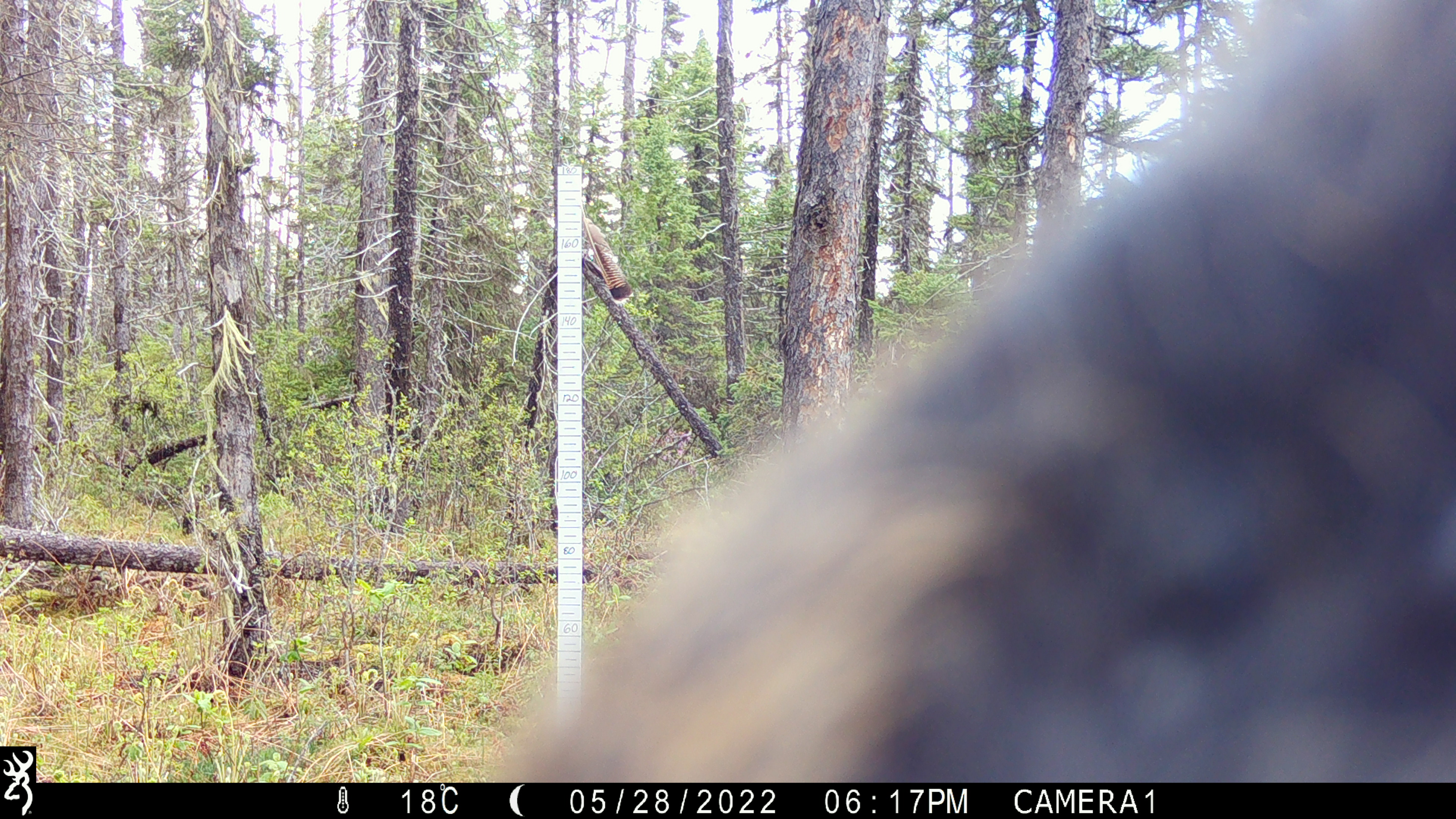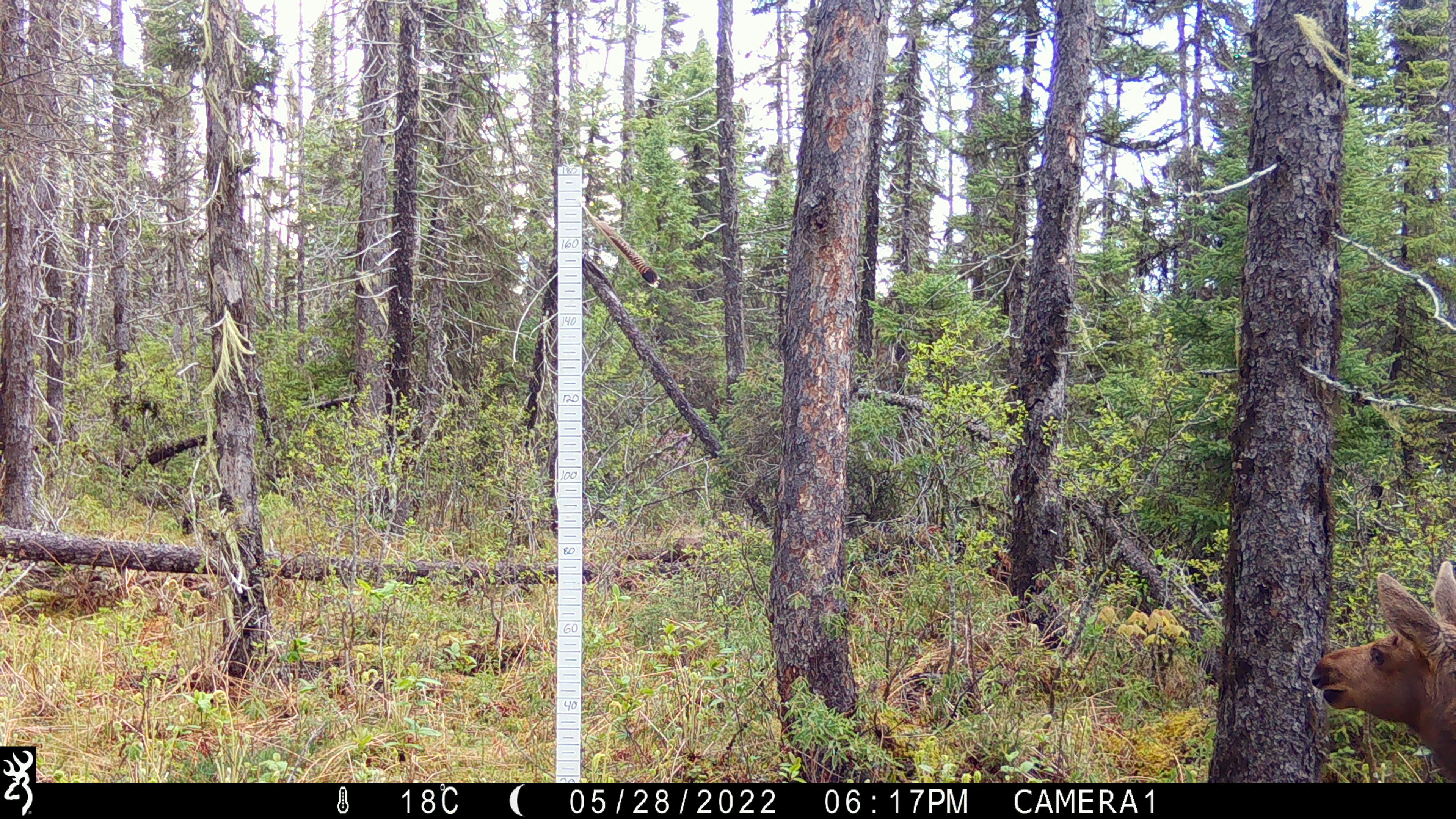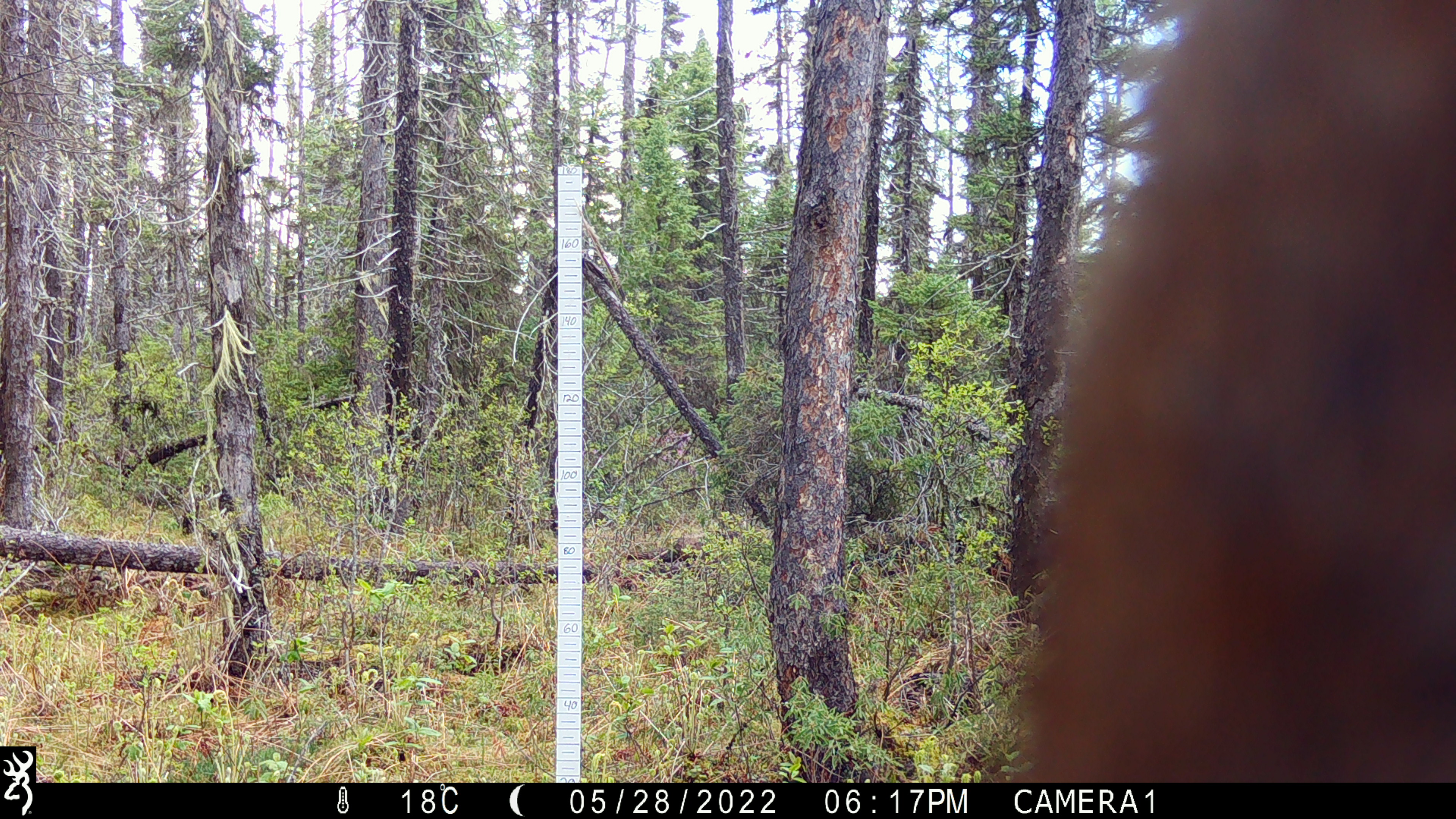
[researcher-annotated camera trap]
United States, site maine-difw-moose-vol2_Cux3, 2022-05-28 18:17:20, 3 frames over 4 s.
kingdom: Animalia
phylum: Chordata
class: Mammalia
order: Artiodactyla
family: Cervidae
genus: Alces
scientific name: Alces alces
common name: moose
Moose (Alces alces).